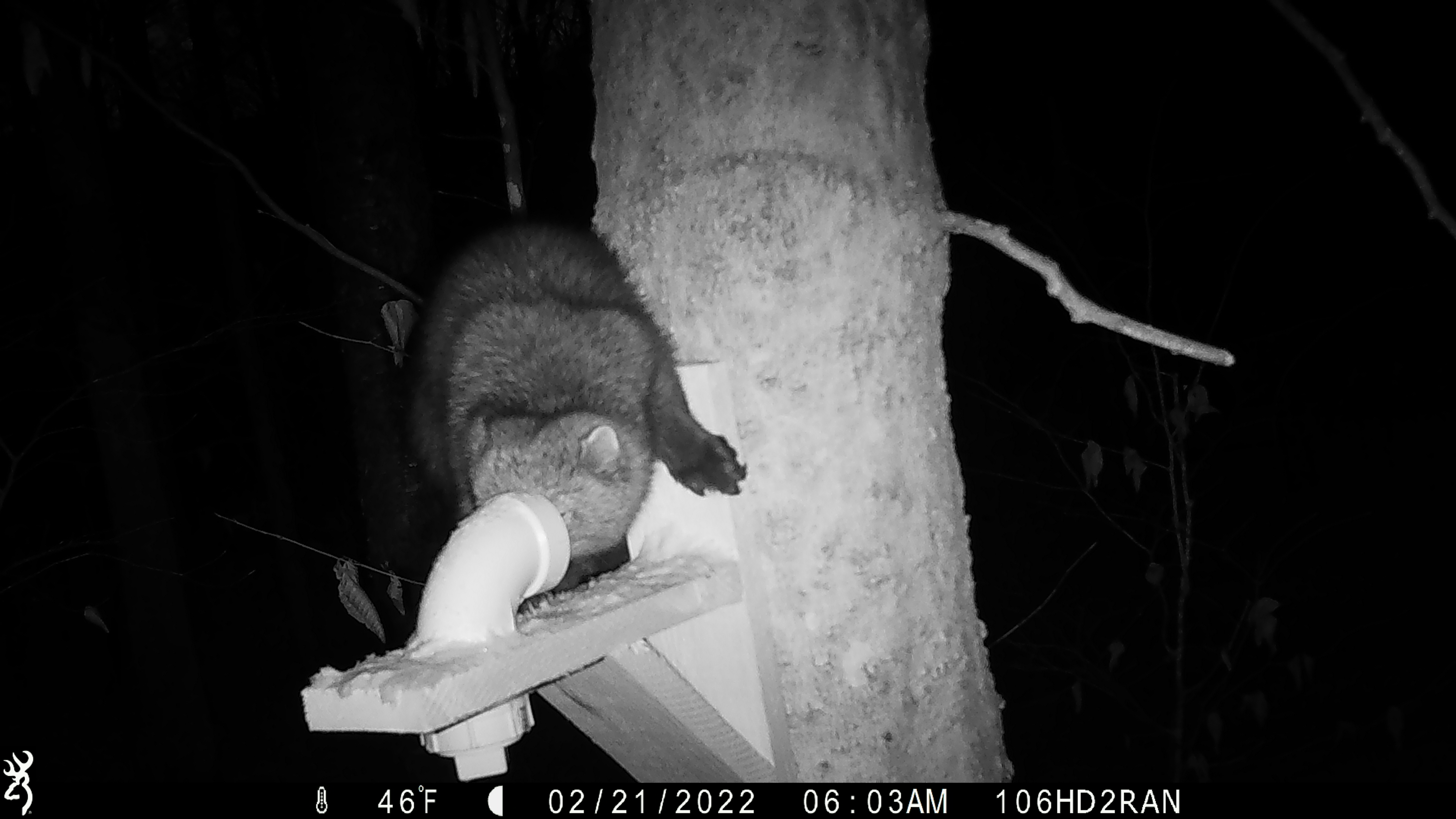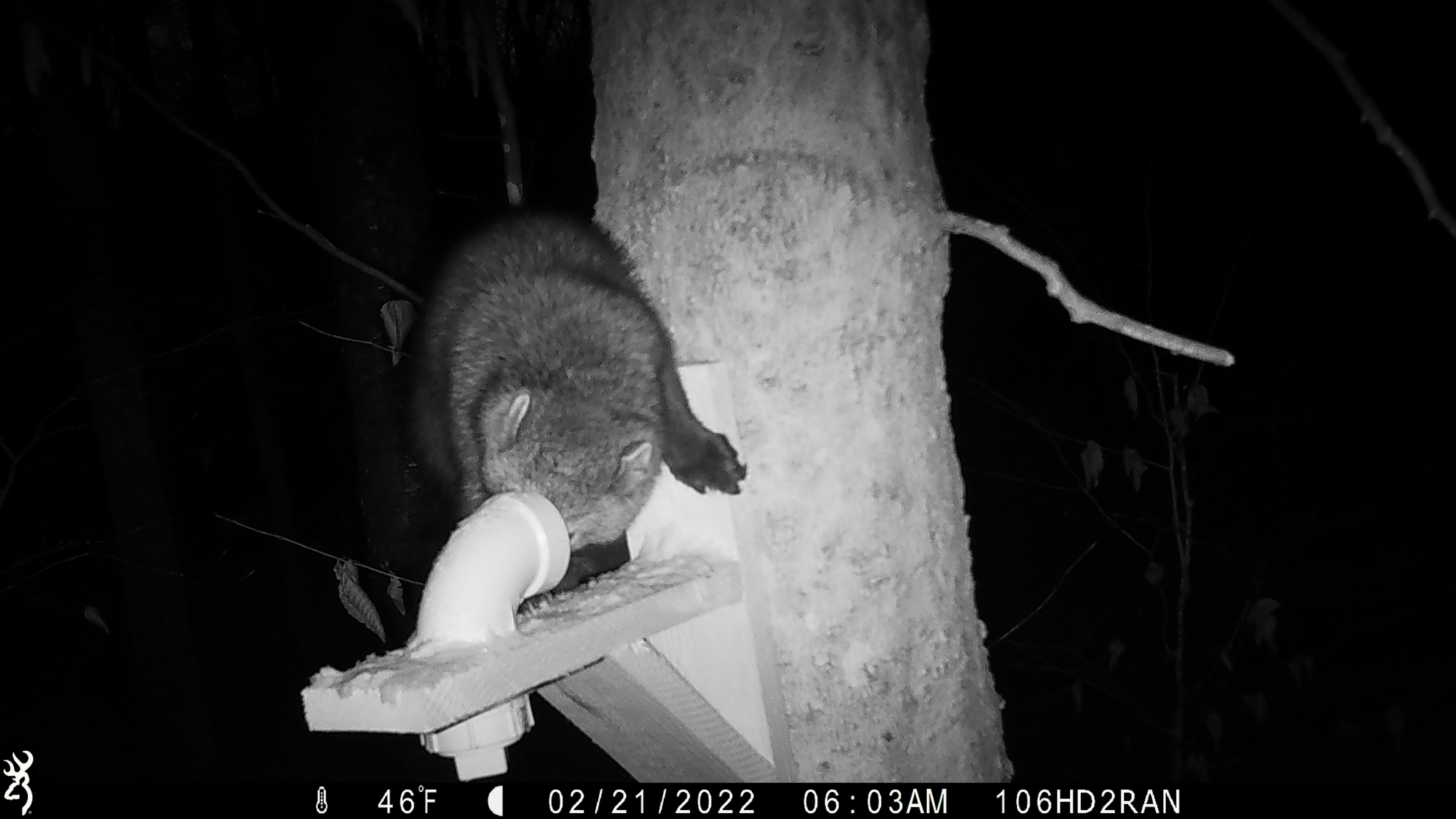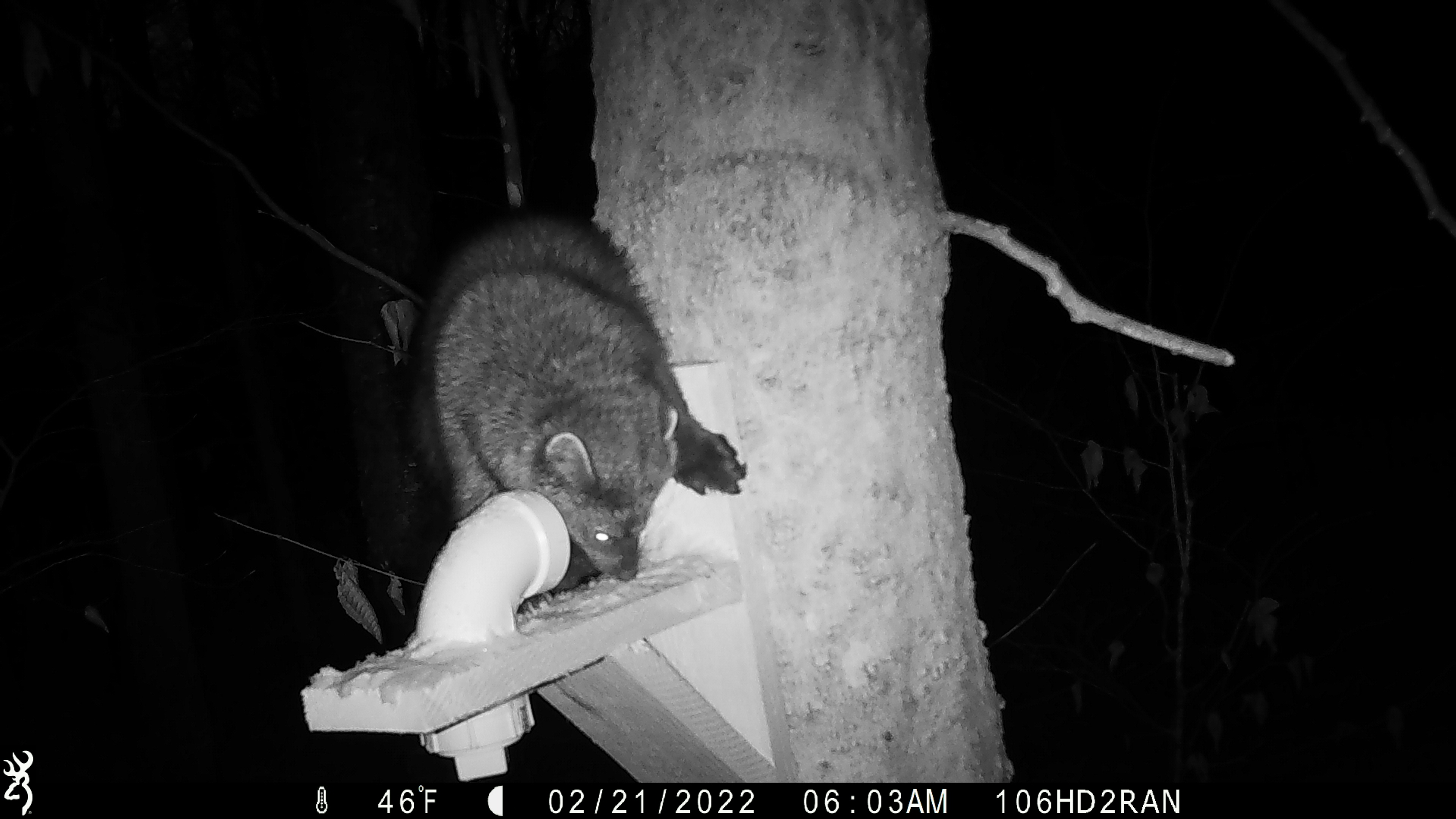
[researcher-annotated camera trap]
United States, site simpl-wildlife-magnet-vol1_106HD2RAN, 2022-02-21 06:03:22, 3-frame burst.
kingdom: Animalia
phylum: Chordata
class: Mammalia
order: Carnivora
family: Mustelidae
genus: Pekania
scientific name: Pekania pennanti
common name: fisher